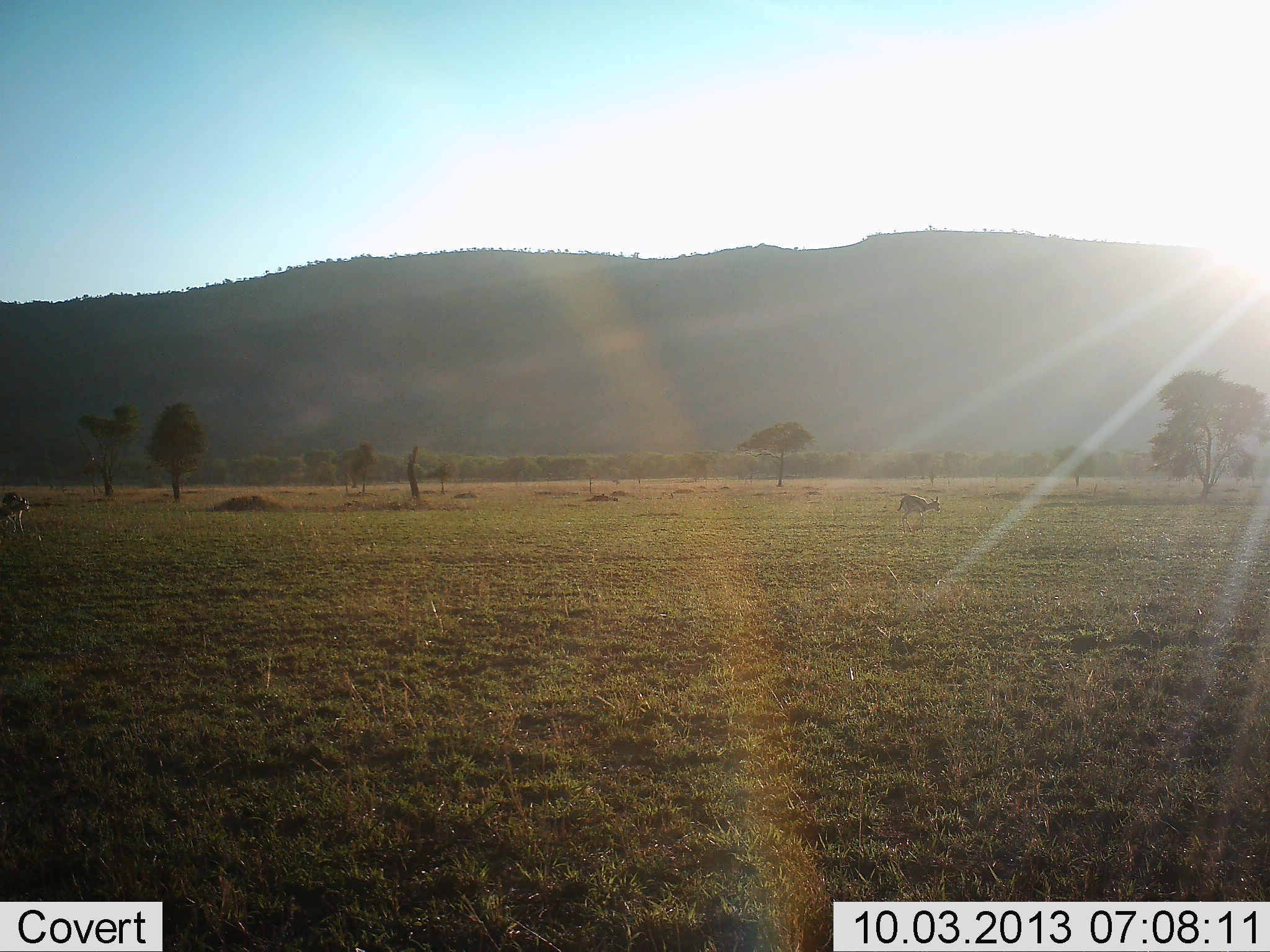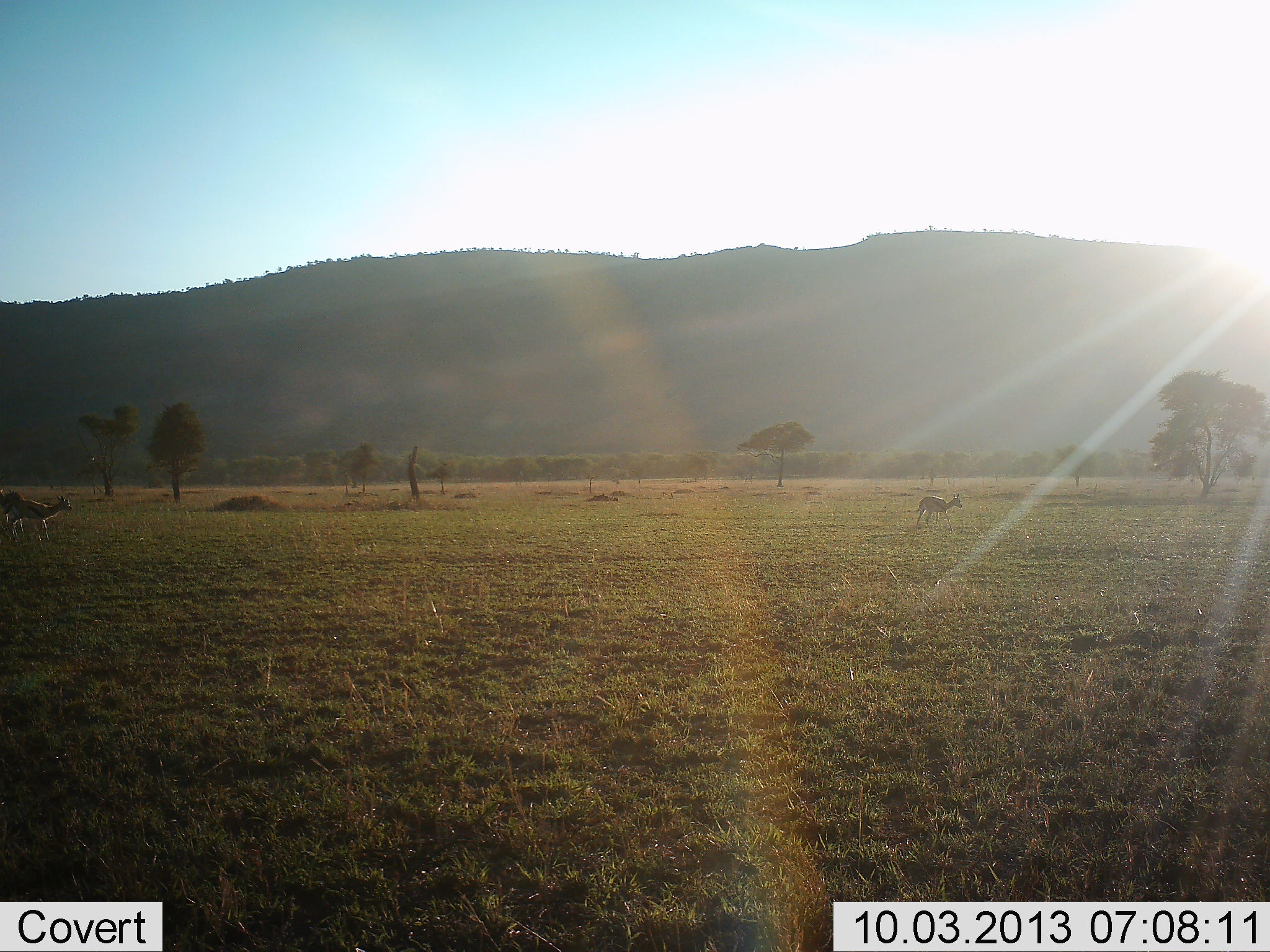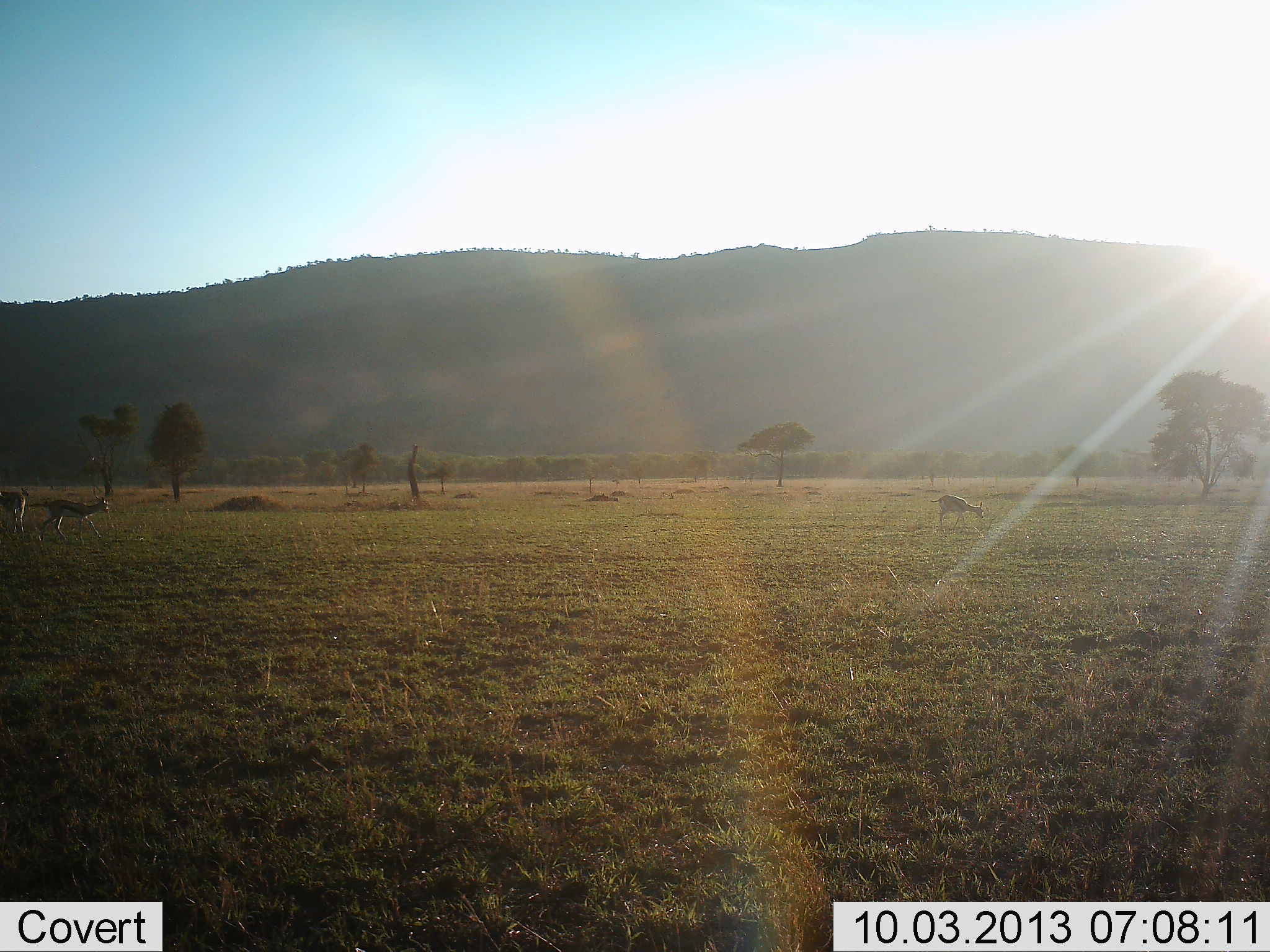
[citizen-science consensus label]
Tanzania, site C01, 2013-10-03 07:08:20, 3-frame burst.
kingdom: Animalia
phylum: Chordata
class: Mammalia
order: Artiodactyla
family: Bovidae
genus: Eudorcas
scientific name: Eudorcas thomsonii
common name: thomson's gazelle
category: gazellethomsons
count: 3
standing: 23%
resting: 0%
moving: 88%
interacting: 0%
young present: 0%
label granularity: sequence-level